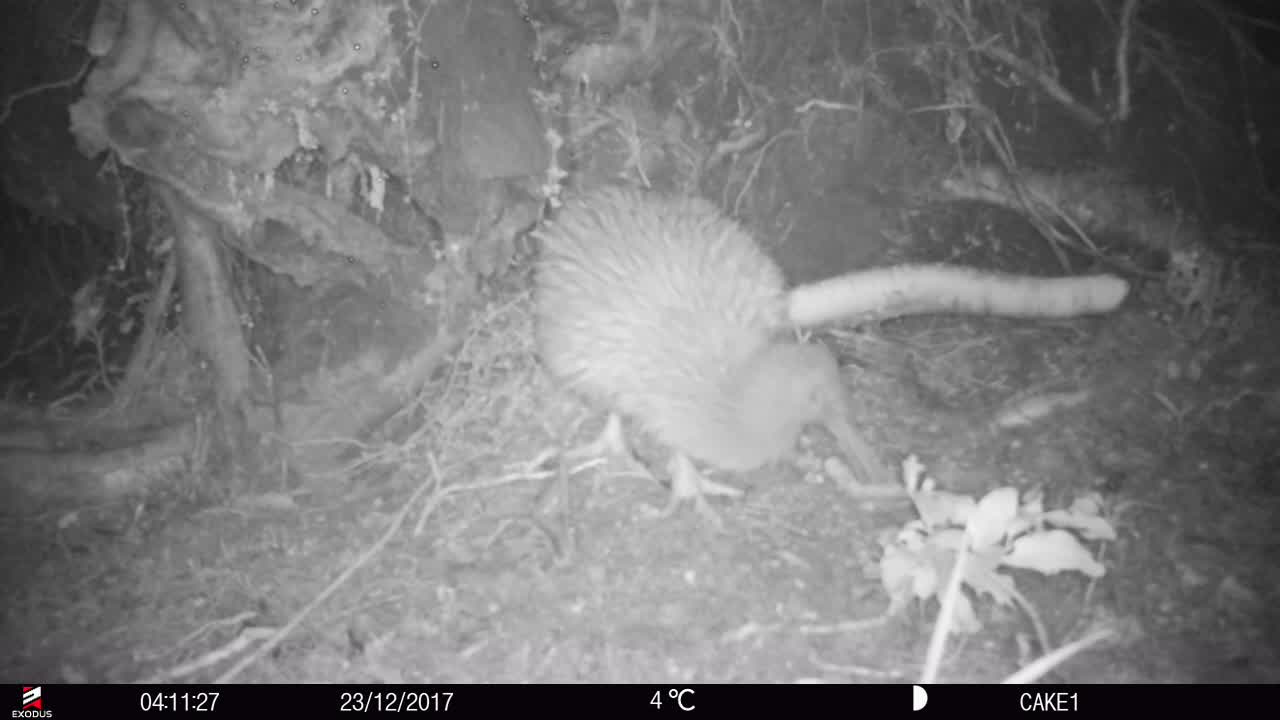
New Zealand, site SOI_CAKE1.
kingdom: Animalia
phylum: Chordata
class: Aves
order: Apterygiformes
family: Apterygidae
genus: Apteryx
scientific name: Apteryx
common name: kiwi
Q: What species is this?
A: Kiwi (Apteryx).